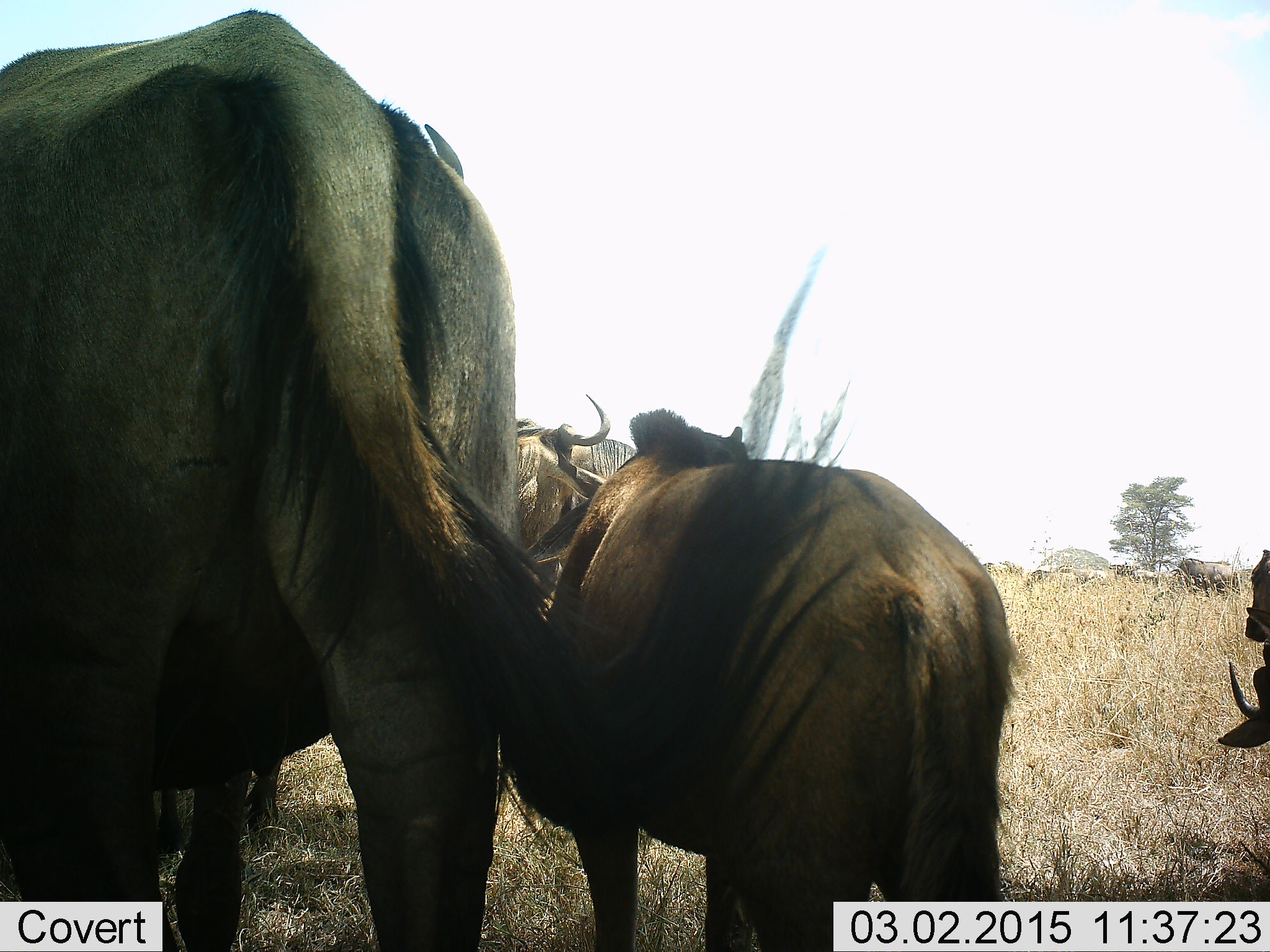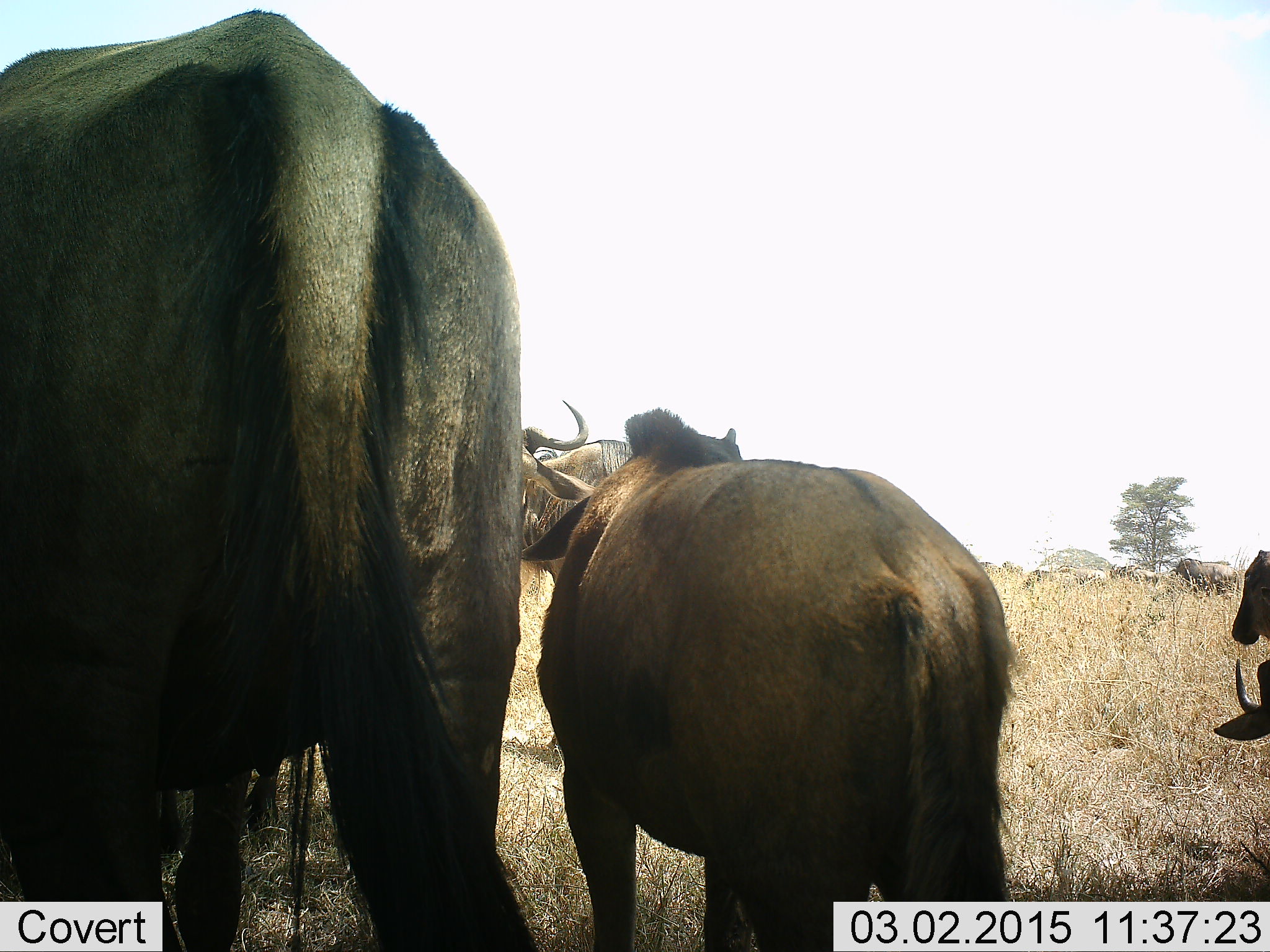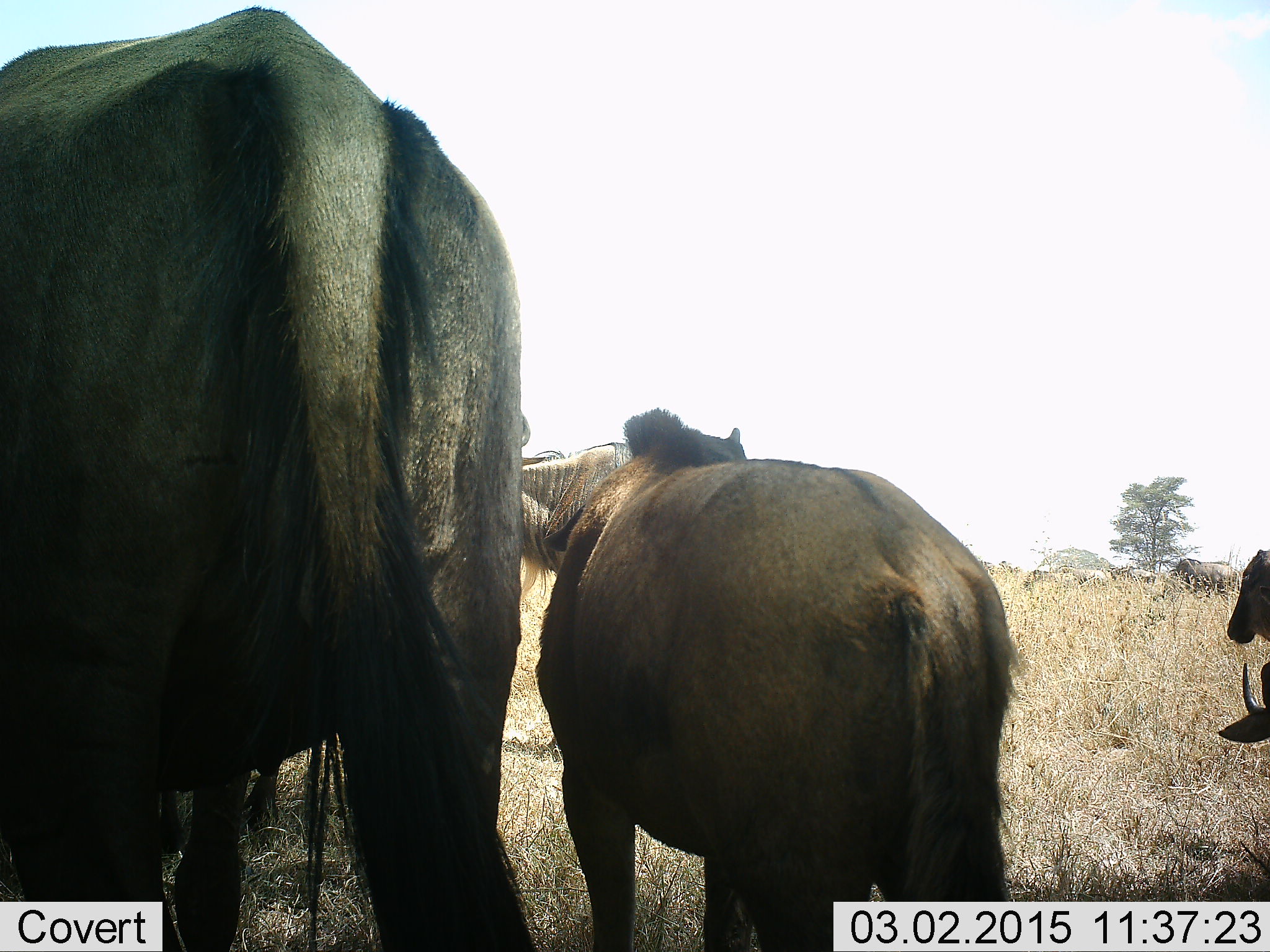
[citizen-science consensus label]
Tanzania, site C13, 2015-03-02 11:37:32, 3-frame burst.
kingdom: Animalia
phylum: Chordata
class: Mammalia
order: Artiodactyla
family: Bovidae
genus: Connochaetes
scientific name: Connochaetes taurinus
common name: blue wildebeest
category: wildebeest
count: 5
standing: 73%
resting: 9%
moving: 9%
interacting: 9%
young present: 64%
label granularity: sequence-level